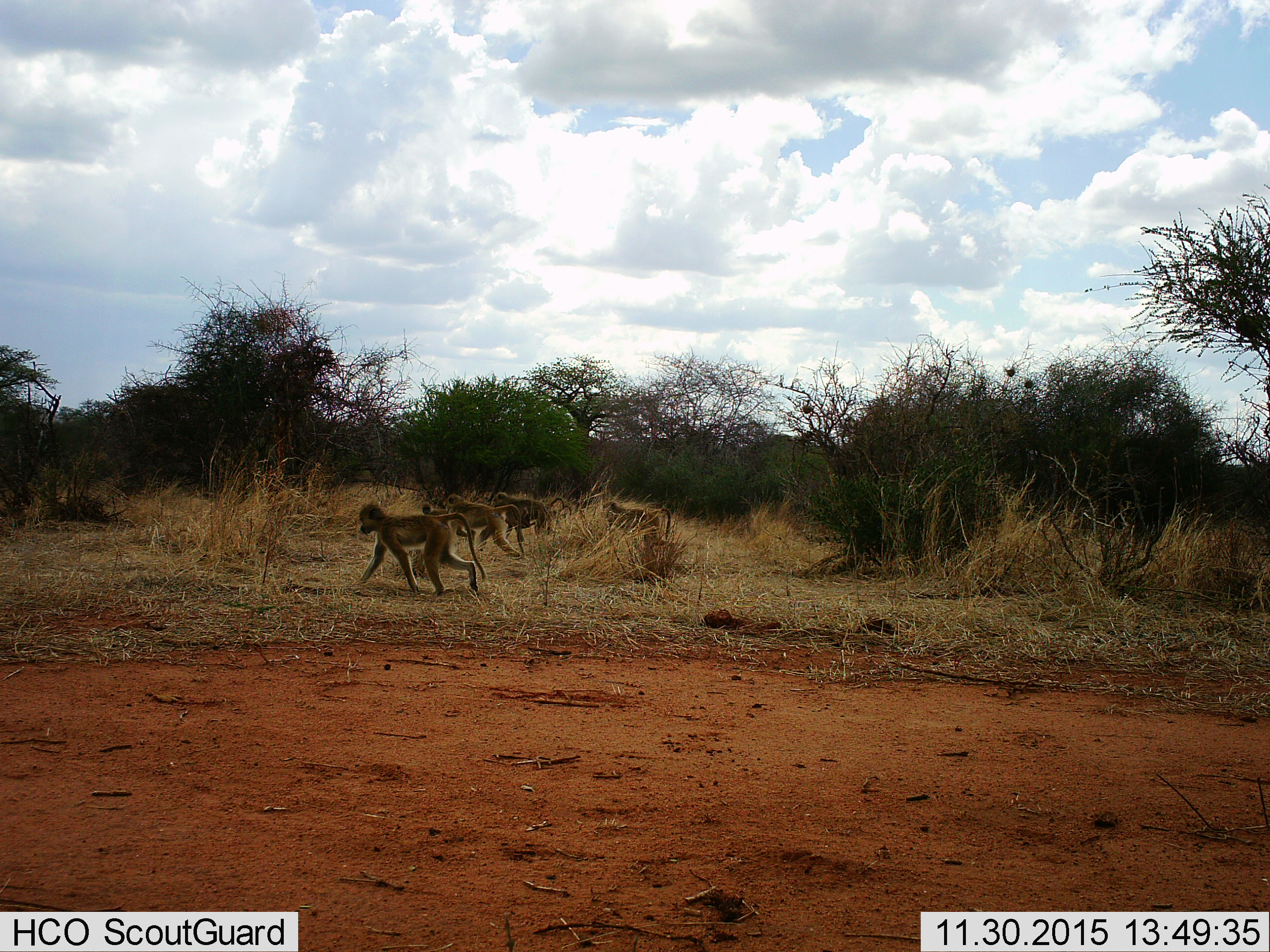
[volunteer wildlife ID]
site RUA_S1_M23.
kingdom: Animalia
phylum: Chordata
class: Mammalia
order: Primates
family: Cercopithecidae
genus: Papio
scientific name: Papio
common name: baboon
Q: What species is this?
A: Baboon (Papio).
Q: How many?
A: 6.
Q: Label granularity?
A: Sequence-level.